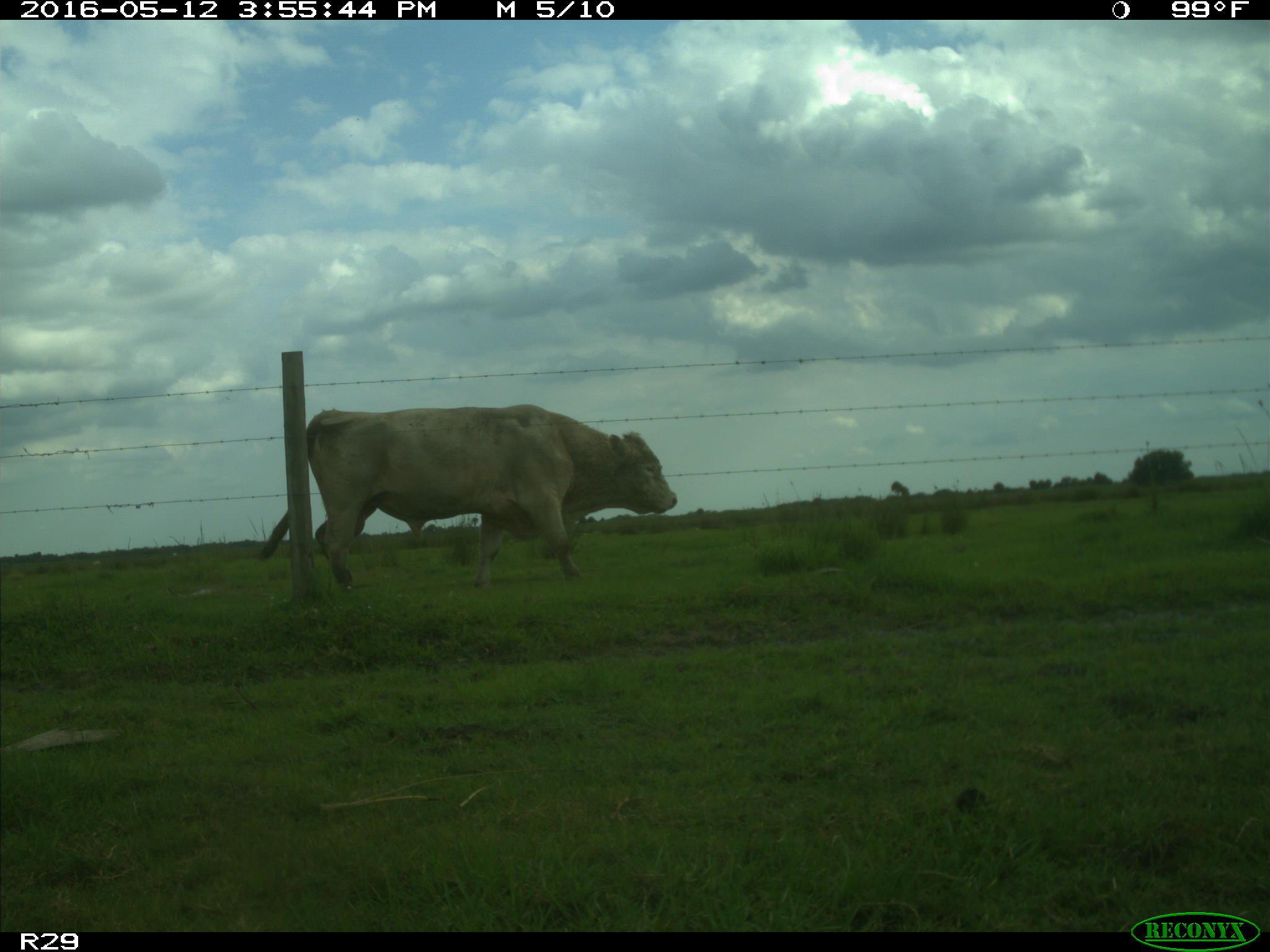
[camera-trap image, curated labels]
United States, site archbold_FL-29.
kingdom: Animalia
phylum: Chordata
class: Mammalia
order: Artiodactyla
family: Bovidae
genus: Bos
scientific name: Bos taurus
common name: domestic cow